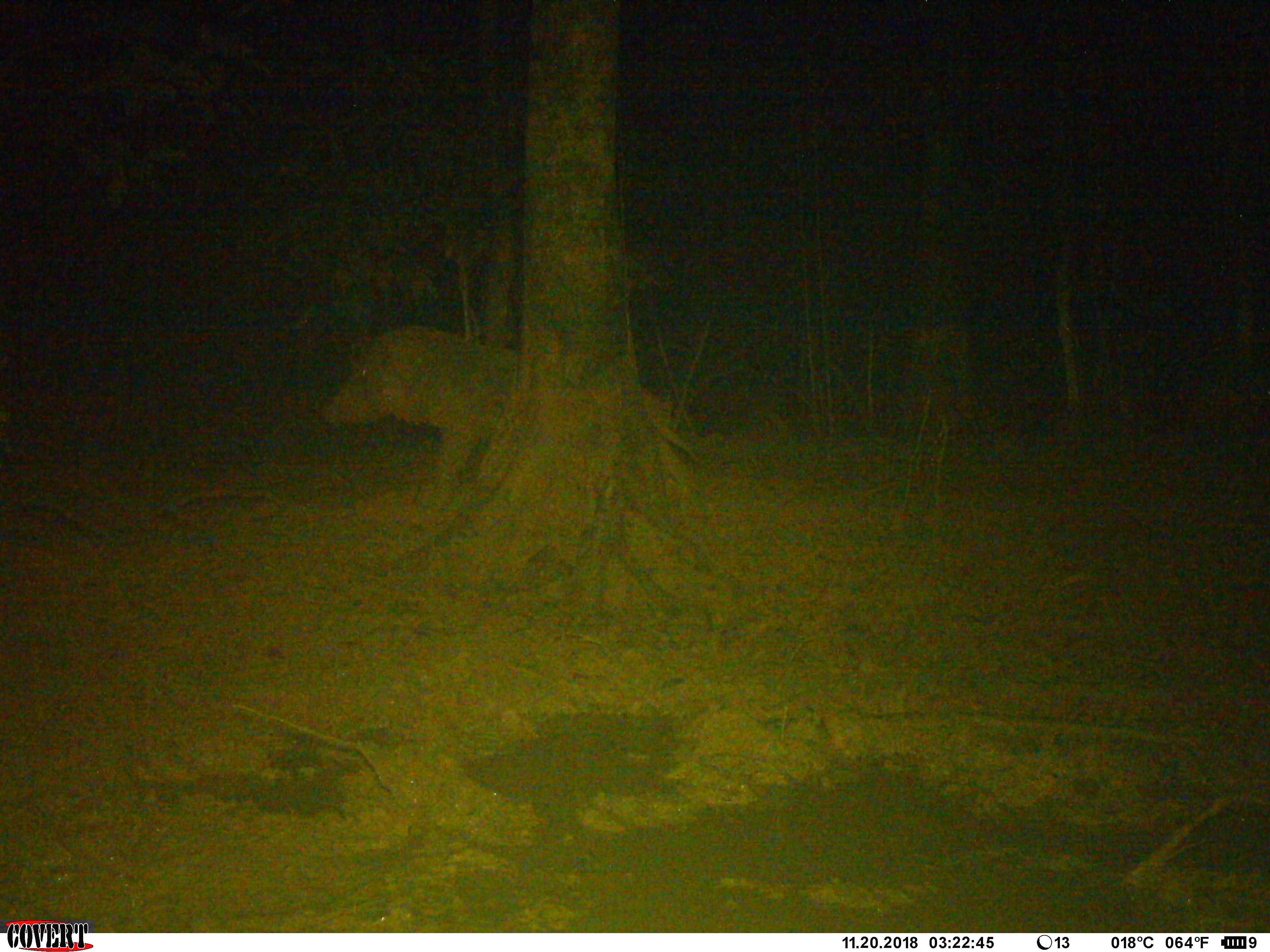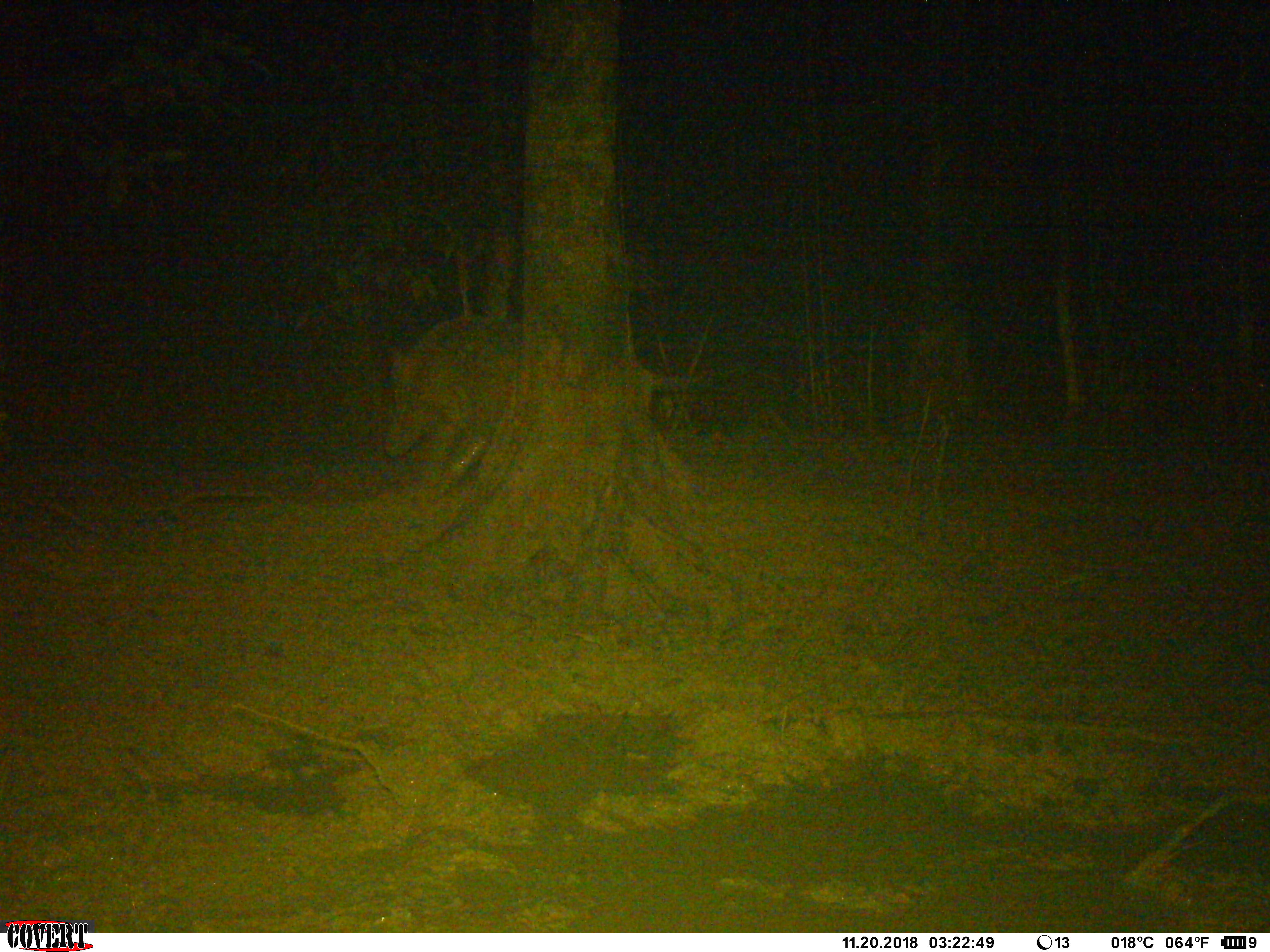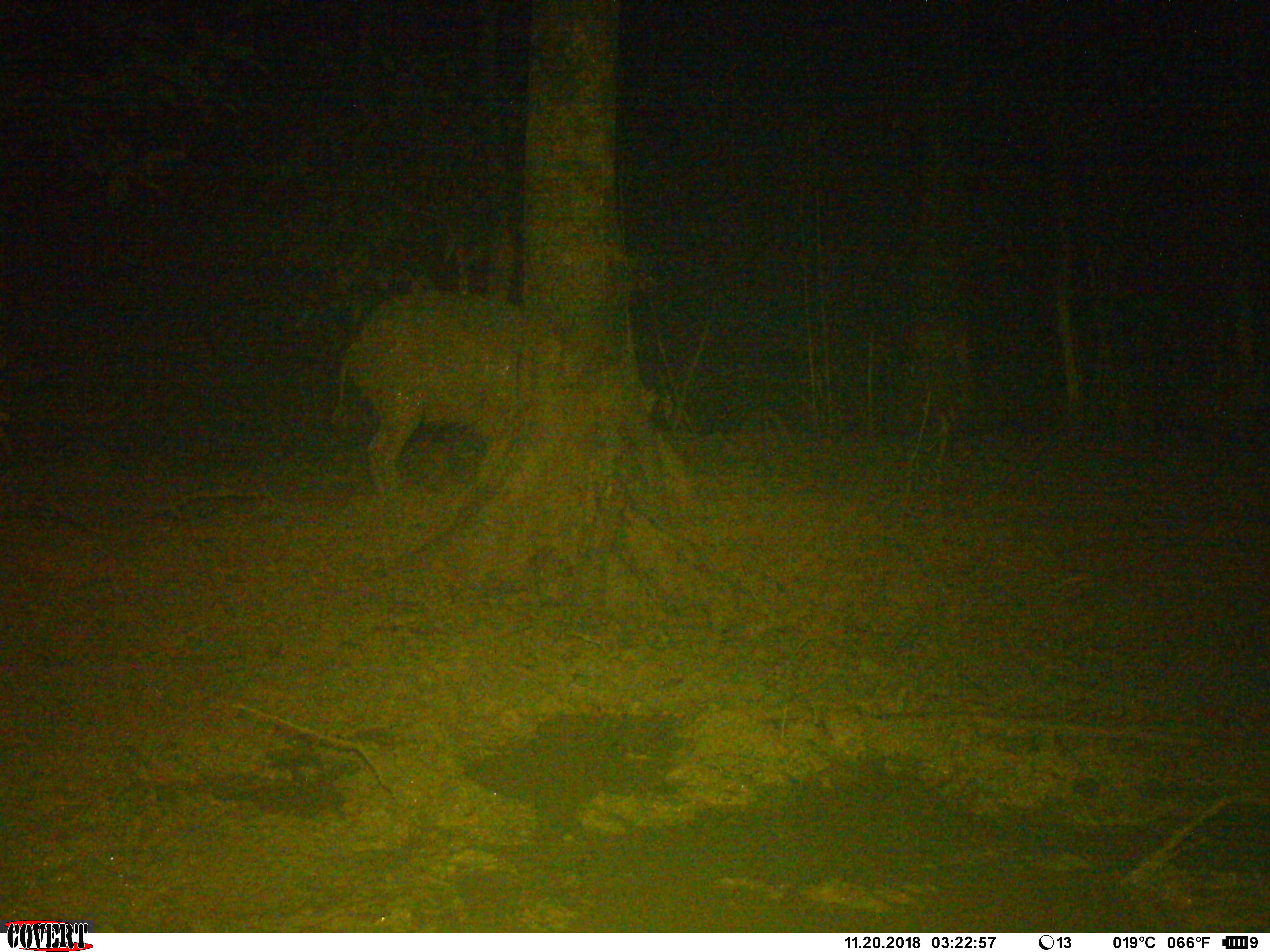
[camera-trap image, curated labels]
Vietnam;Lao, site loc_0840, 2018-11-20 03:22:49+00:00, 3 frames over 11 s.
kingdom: Animalia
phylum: Chordata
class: Mammalia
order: Artiodactyla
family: Suidae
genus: Sus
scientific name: Sus scrofa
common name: eurasian wild pig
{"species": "eurasian wild pig (Sus scrofa)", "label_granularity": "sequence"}